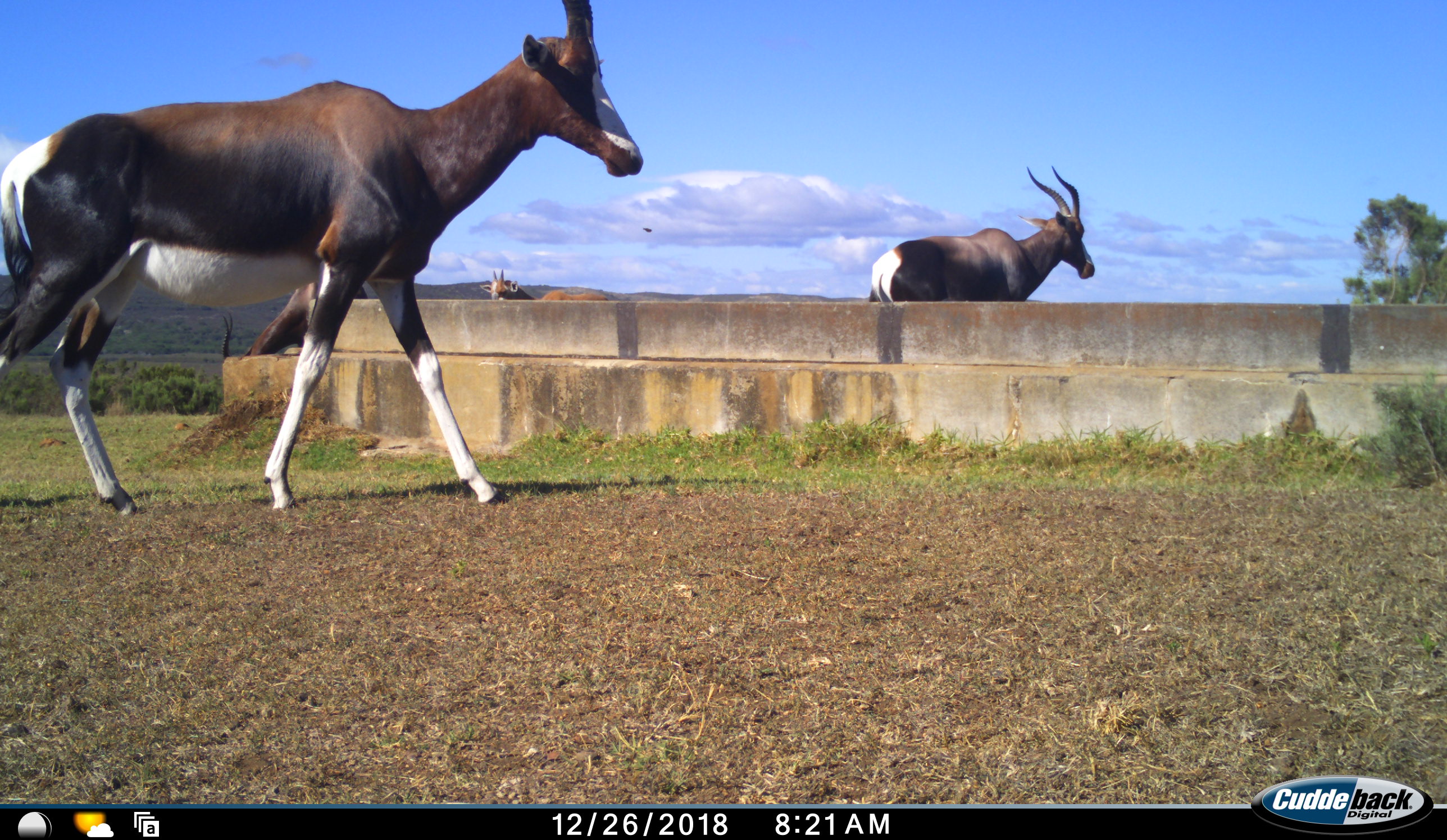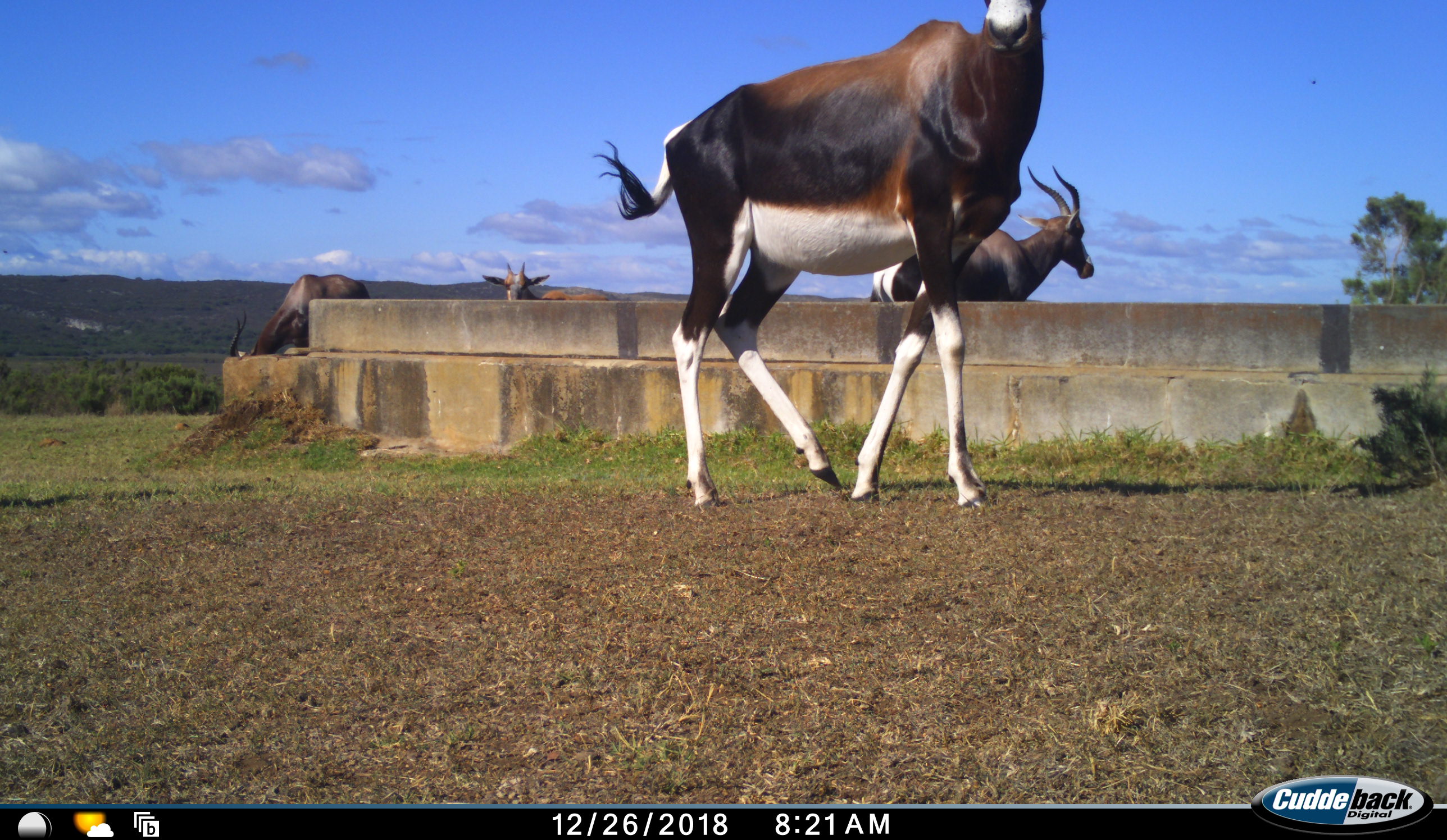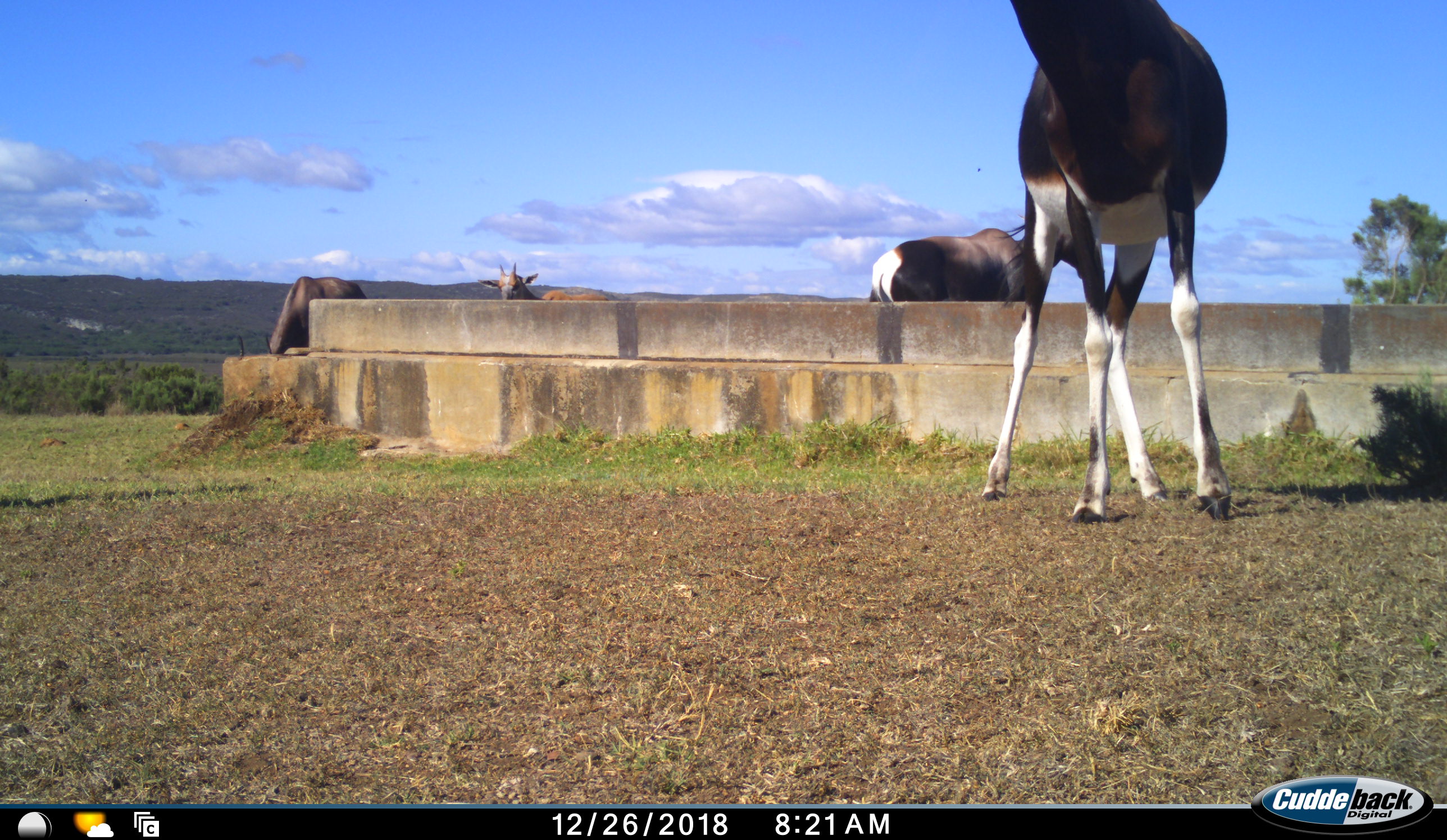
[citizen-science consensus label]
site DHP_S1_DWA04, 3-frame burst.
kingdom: Animalia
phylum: Chordata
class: Mammalia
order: Artiodactyla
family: Bovidae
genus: Damaliscus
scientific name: Damaliscus pygargus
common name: bontebok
Bontebok (Damaliscus pygargus), count 4. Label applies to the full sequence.